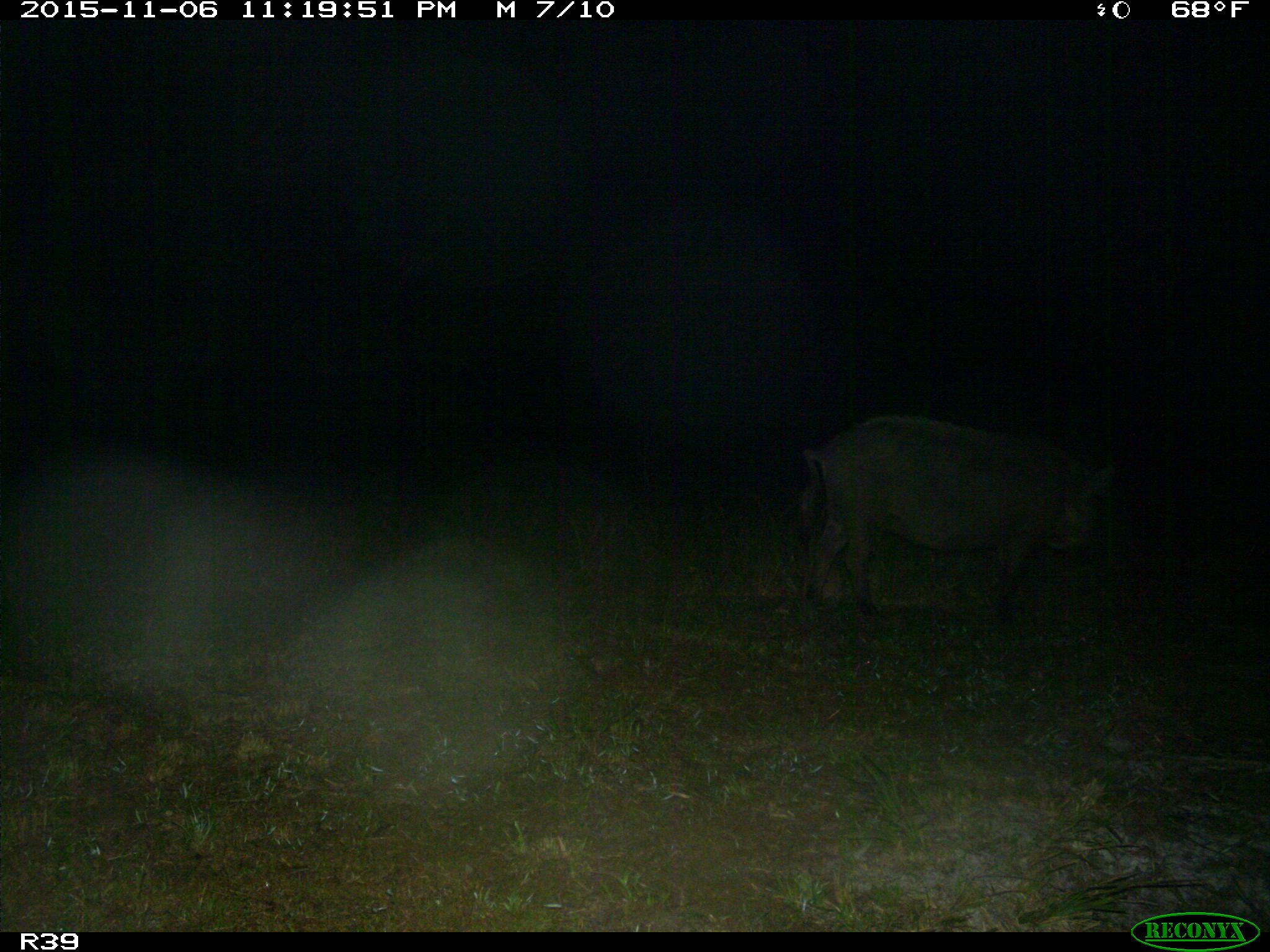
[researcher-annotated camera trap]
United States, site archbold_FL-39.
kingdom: Animalia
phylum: Chordata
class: Mammalia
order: Artiodactyla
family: Suidae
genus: Sus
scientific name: Sus scrofa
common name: wild boar